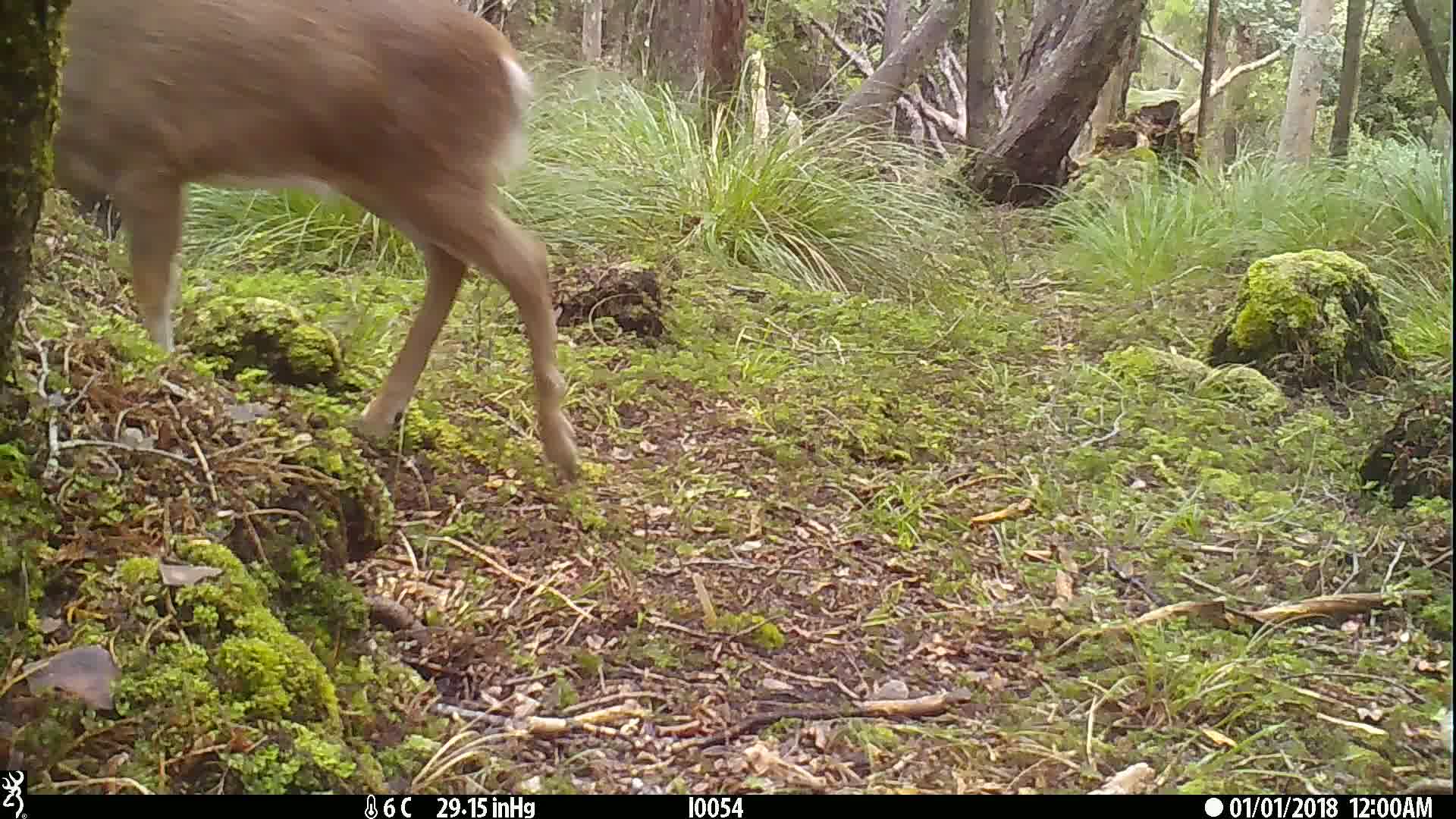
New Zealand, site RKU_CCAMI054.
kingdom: Animalia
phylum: Chordata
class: Mammalia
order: Artiodactyla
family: Cervidae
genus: Odocoileus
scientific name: Odocoileus virginianus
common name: white-tailed deer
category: white tailed deer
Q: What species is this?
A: White tailed deer (white-tailed deer) (Odocoileus virginianus).